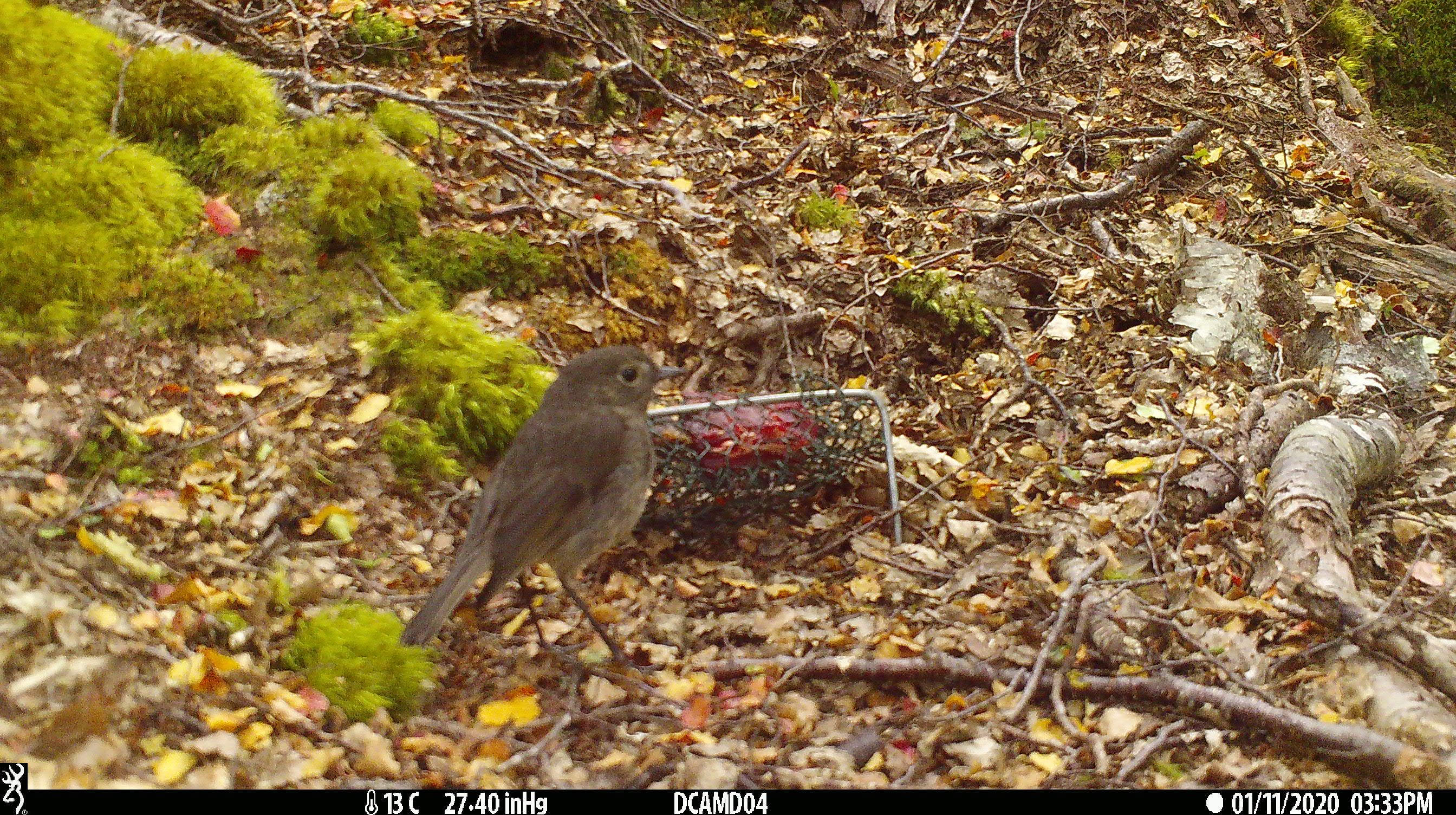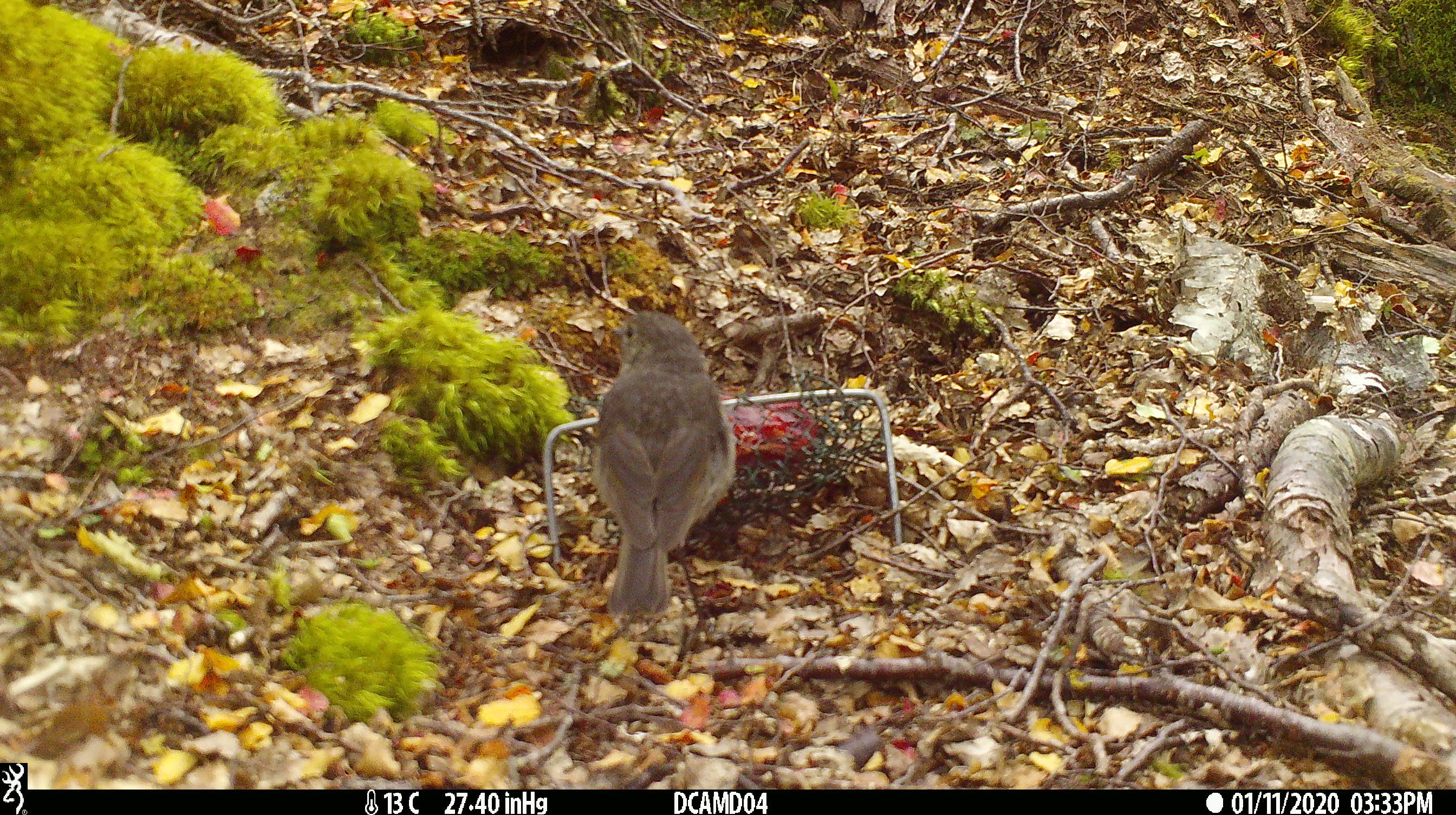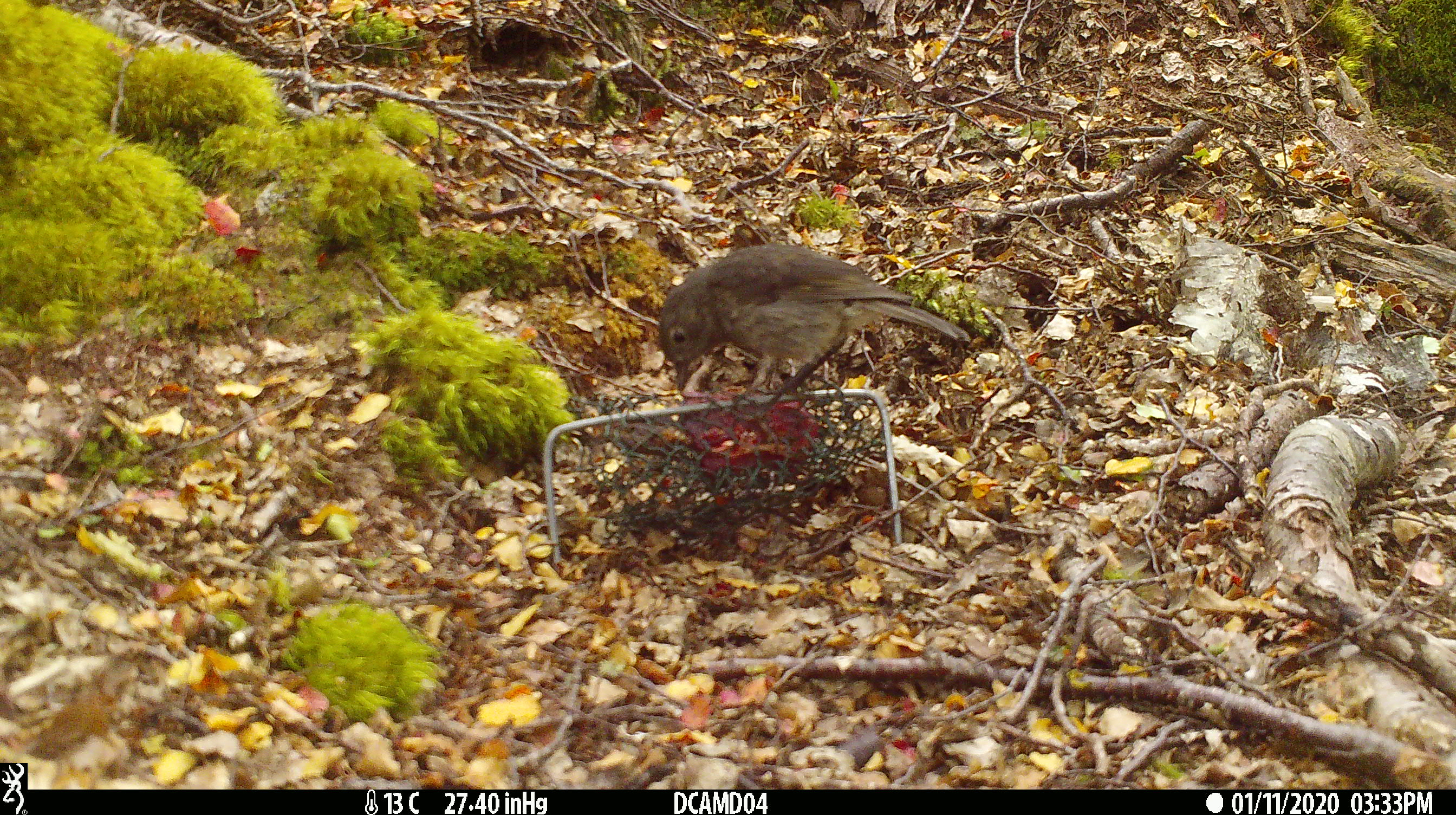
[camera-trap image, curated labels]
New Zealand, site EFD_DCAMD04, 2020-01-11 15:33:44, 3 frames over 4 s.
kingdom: Animalia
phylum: Chordata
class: Aves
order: Passeriformes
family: Petroicidae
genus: Petroica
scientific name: Petroica australis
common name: new zealand robin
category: robin